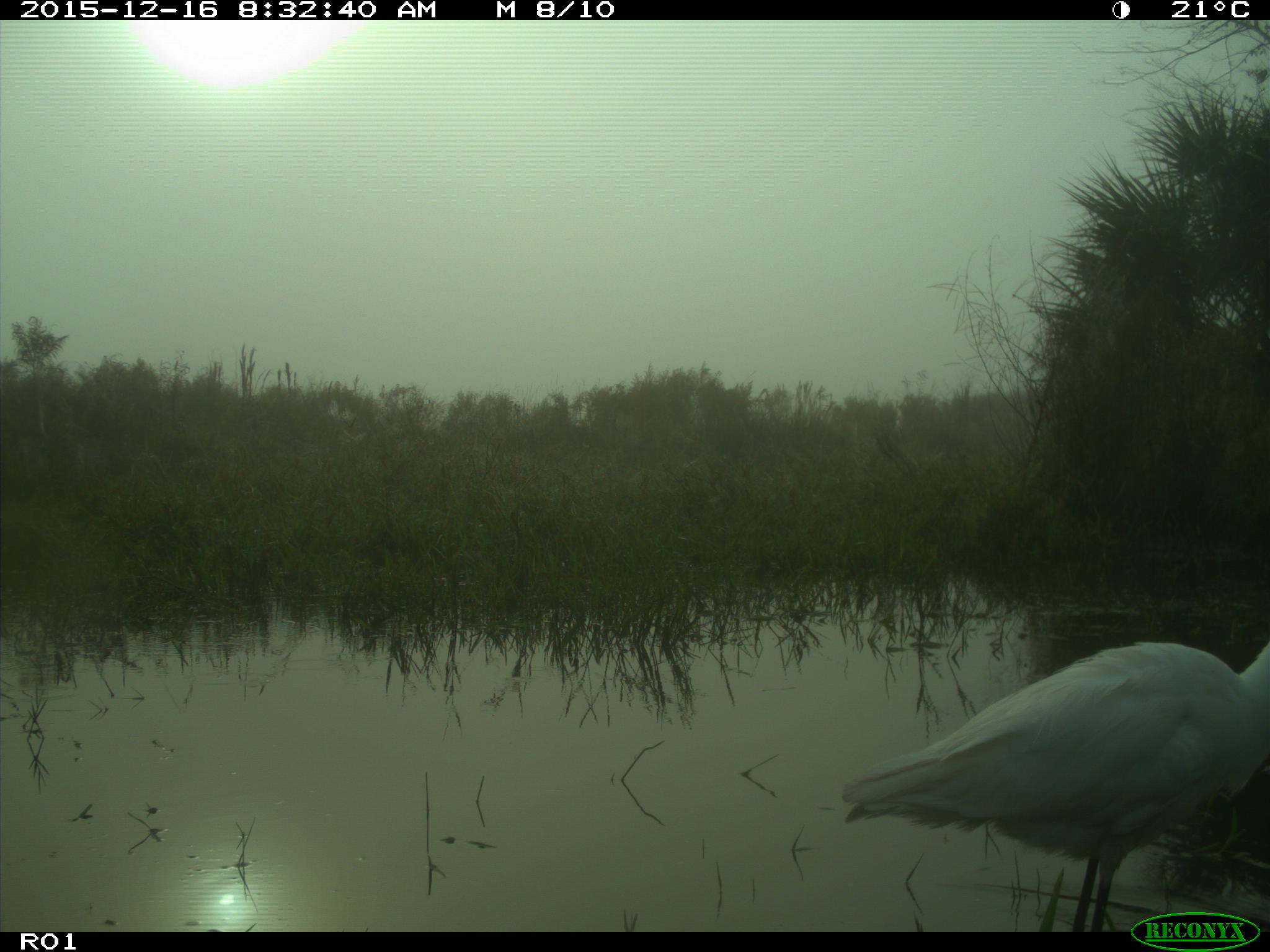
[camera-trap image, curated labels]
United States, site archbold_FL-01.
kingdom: Animalia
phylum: Chordata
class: Aves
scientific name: Aves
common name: birds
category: unidentified bird